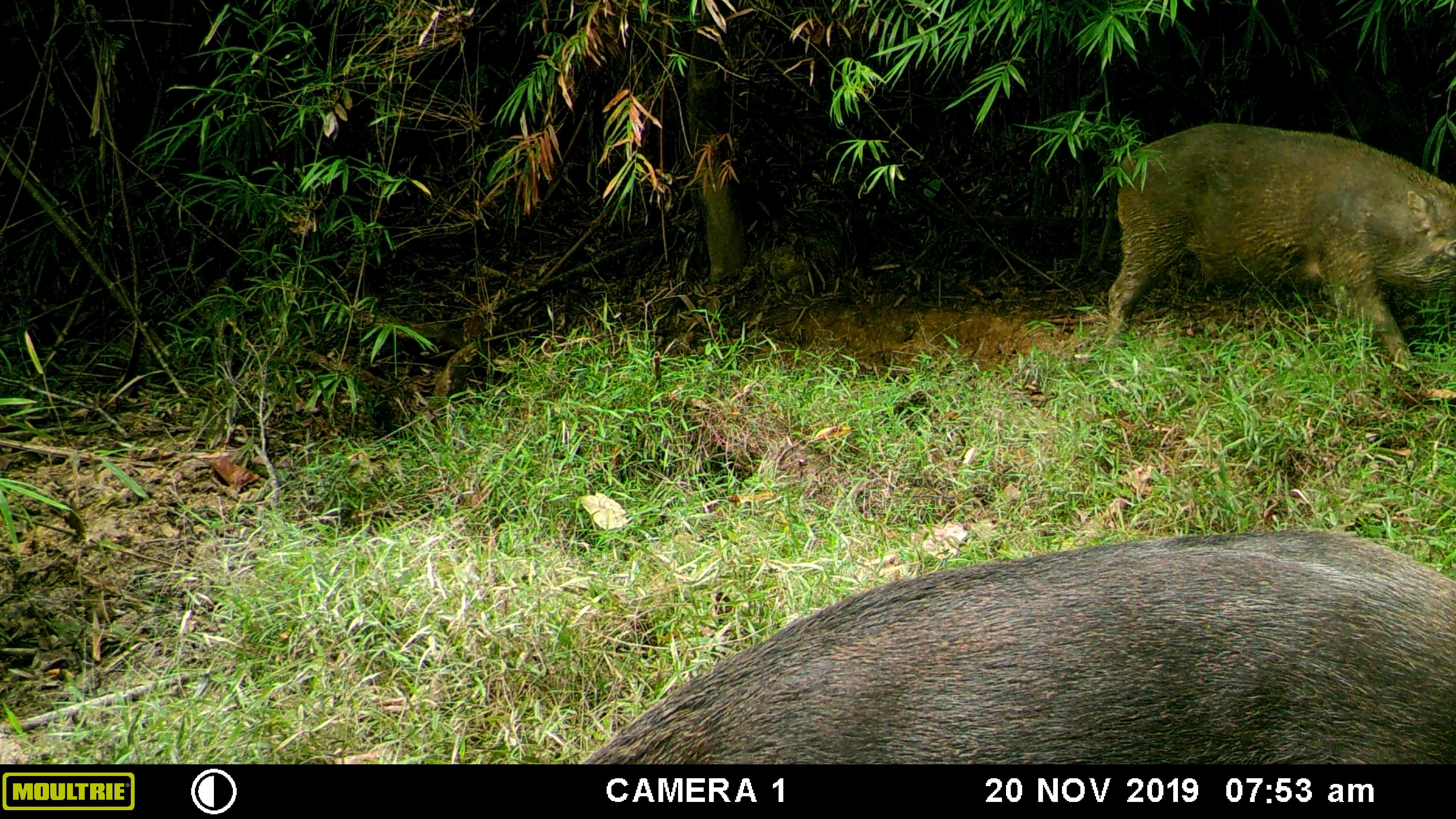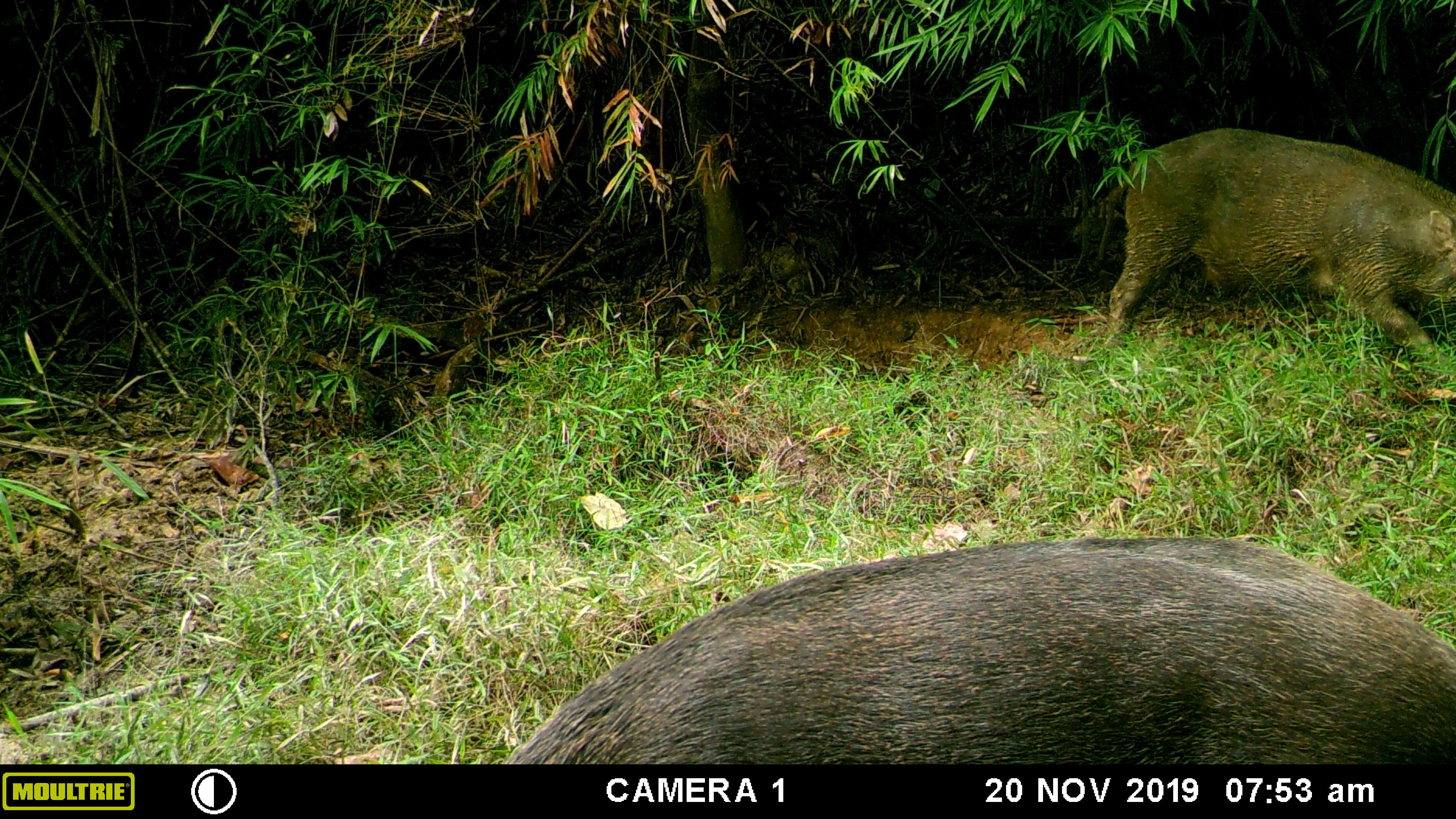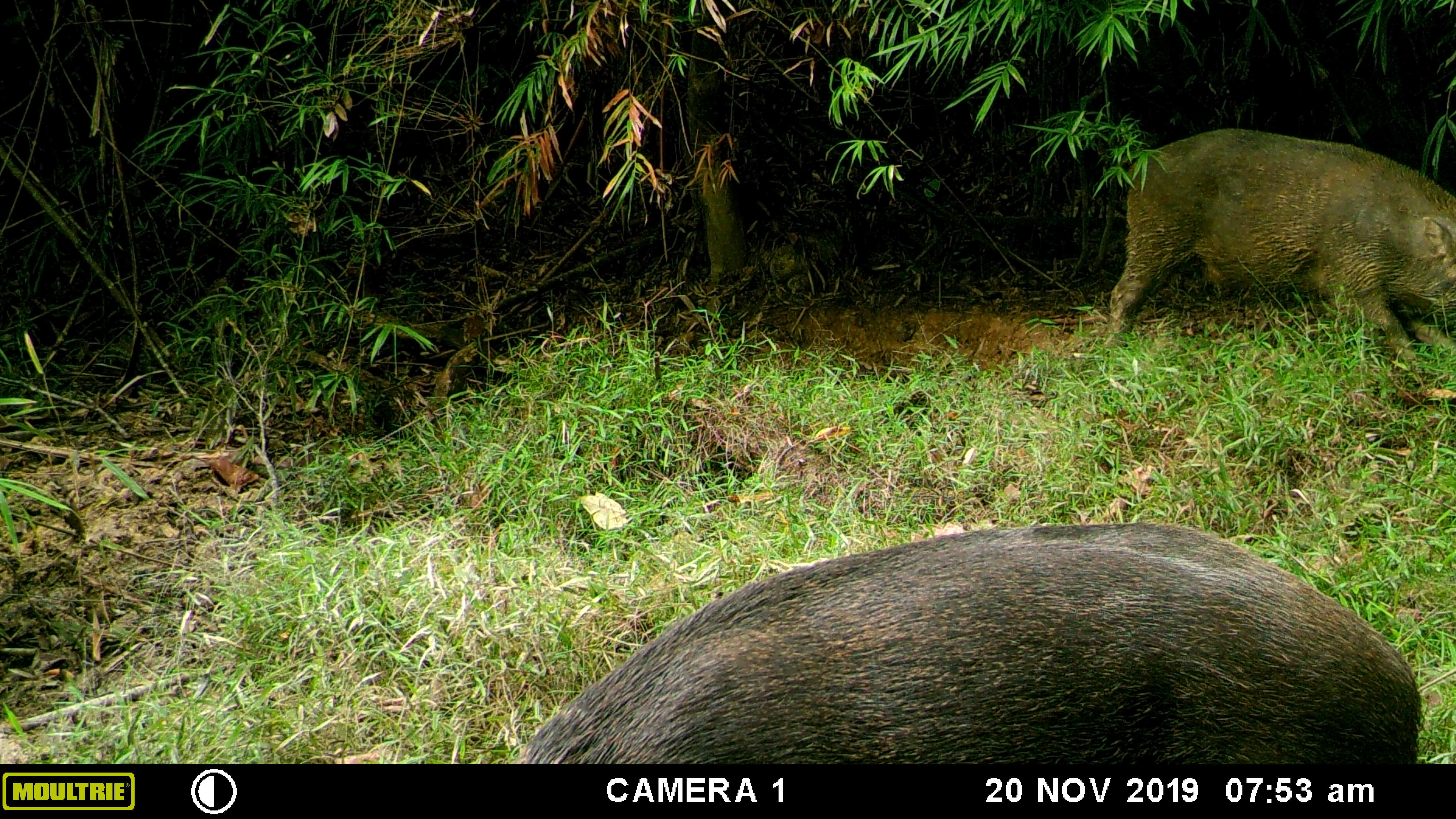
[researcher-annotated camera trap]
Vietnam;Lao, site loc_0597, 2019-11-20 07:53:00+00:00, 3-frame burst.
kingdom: Animalia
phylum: Chordata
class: Mammalia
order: Artiodactyla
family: Suidae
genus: Sus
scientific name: Sus scrofa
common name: eurasian wild pig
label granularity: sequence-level